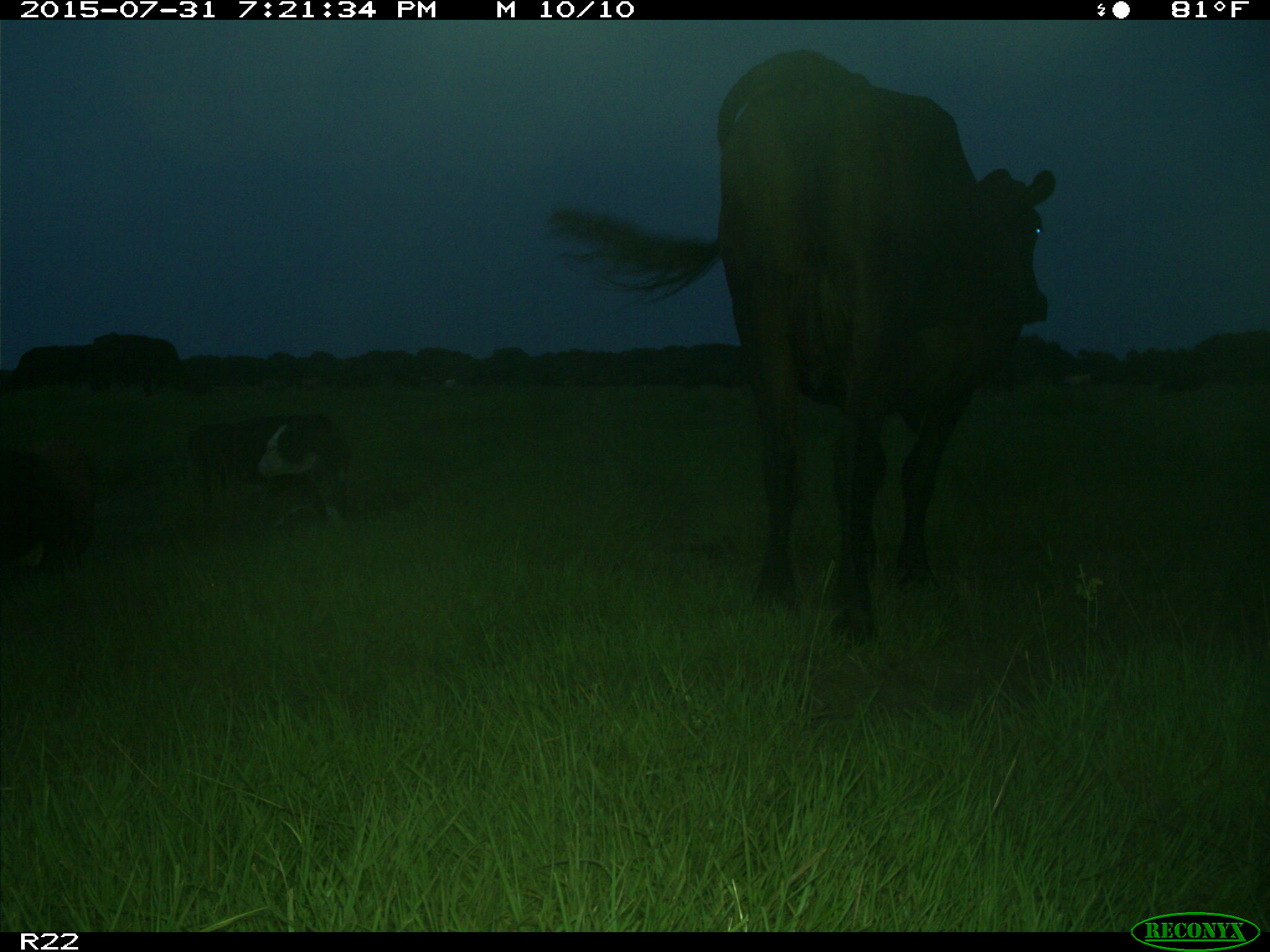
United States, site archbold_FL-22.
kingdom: Animalia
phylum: Chordata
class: Mammalia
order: Artiodactyla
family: Bovidae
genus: Bos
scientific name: Bos taurus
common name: domestic cow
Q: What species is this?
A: Bos taurus (domestic cow).